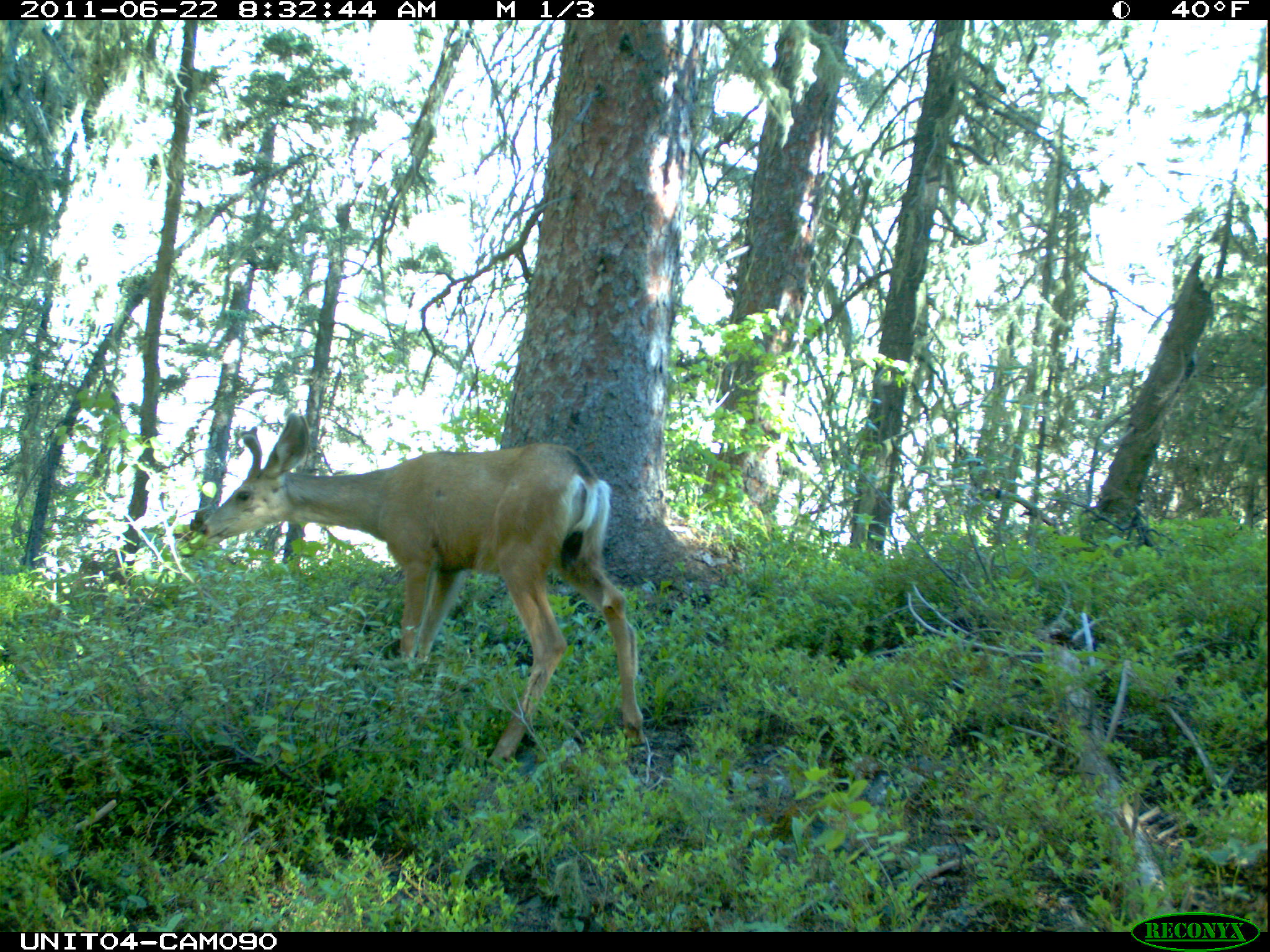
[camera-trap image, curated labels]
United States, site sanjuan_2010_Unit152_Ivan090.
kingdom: Animalia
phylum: Chordata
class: Mammalia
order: Artiodactyla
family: Cervidae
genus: Odocoileus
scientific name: Odocoileus hemionus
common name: mule deer